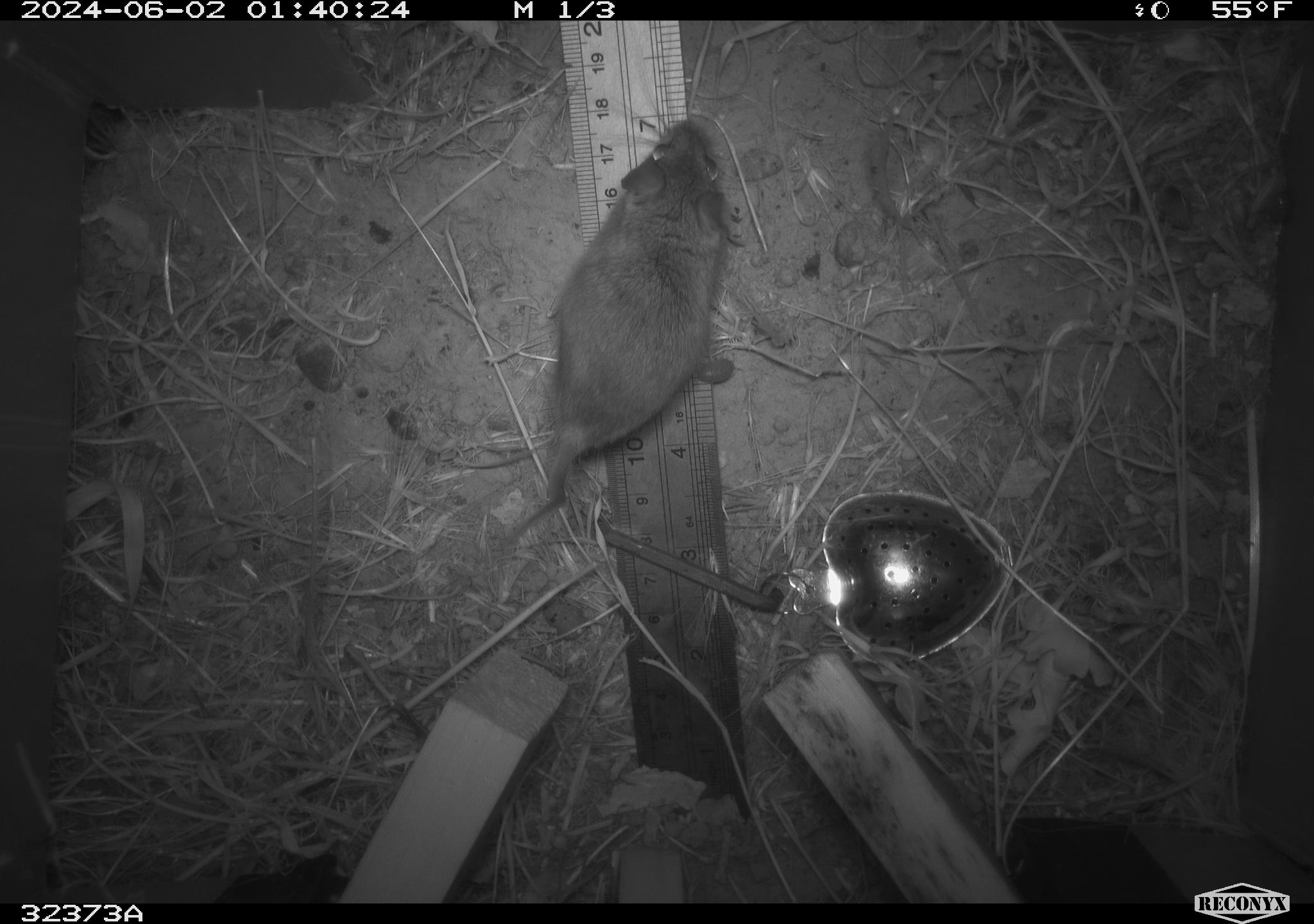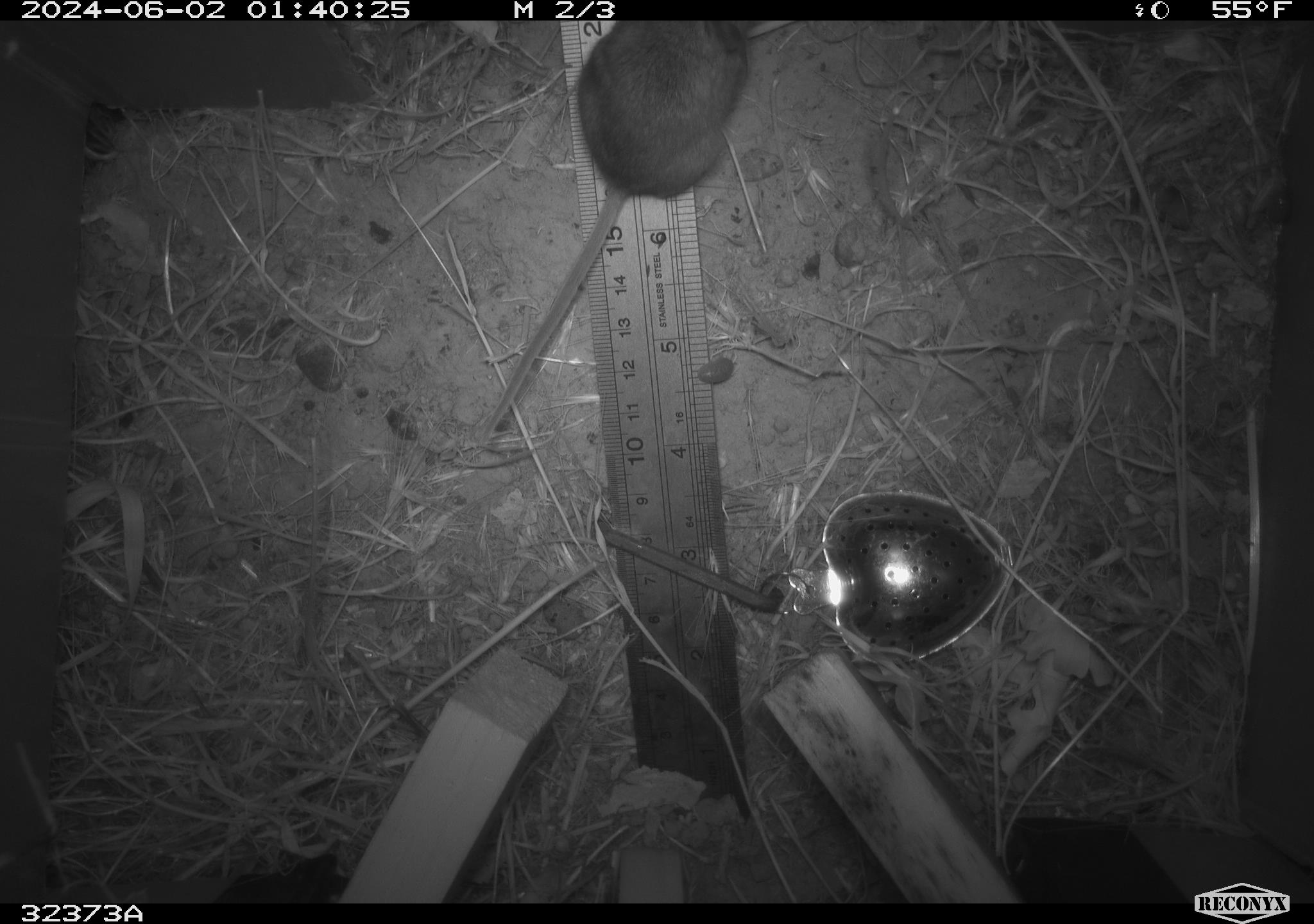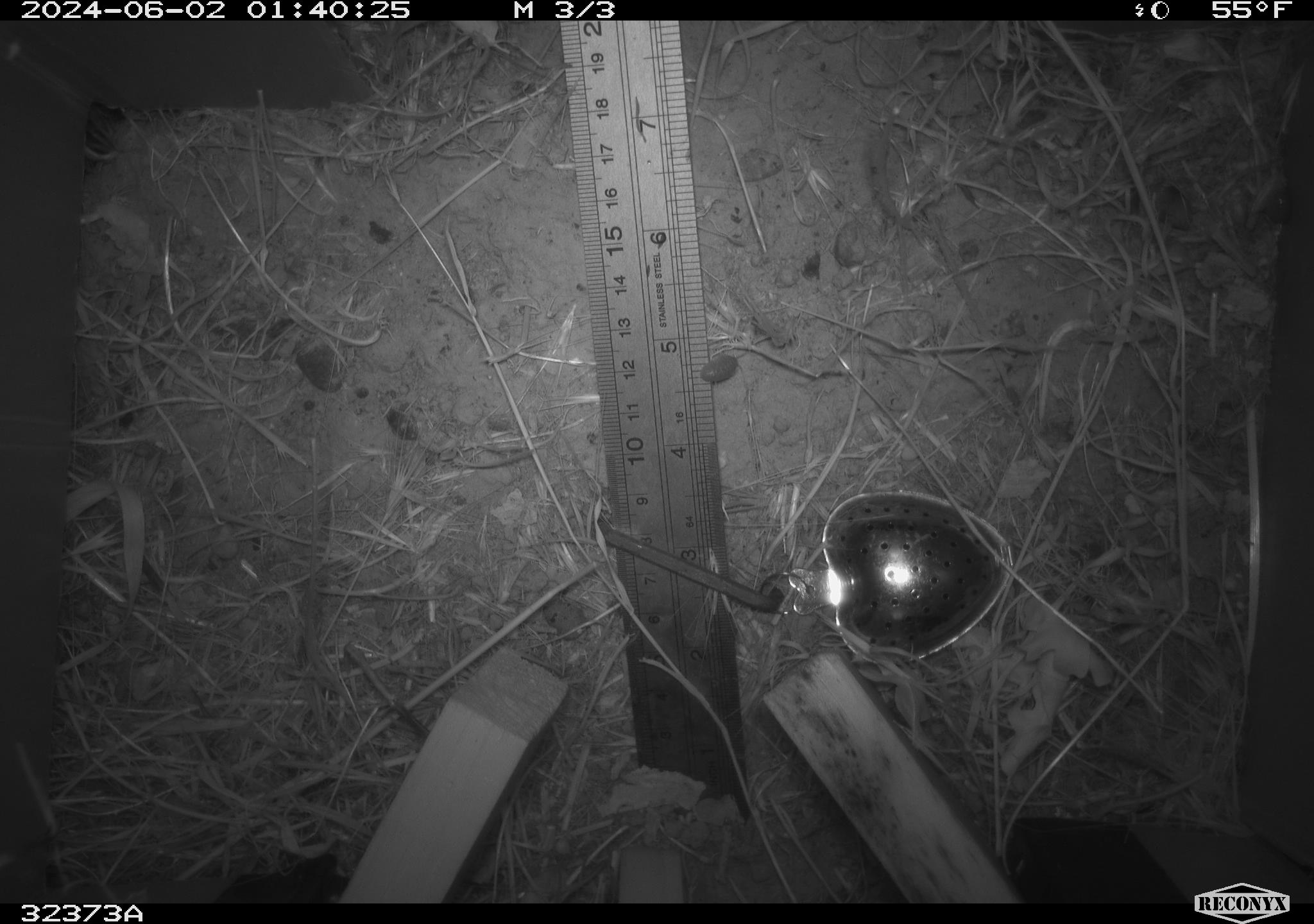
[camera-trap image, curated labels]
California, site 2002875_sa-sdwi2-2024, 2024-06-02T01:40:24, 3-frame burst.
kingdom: Animalia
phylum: Chordata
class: Mammalia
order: Rodentia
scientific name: Rodentia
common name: mouse species